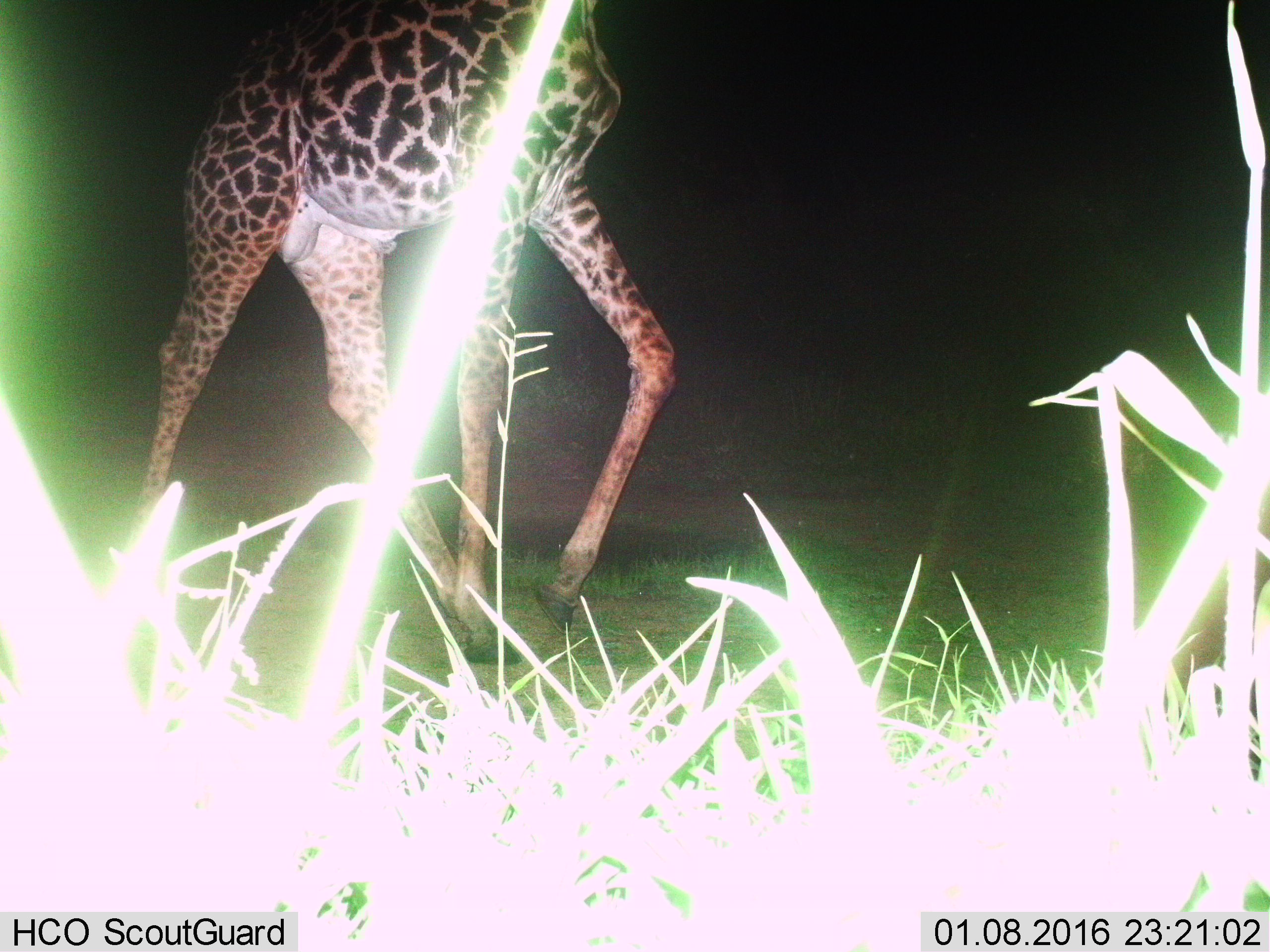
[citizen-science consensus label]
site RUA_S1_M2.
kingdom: Animalia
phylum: Chordata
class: Mammalia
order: Artiodactyla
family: Giraffidae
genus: Giraffa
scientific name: Giraffa camelopardalis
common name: giraffe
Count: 1.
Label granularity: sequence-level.